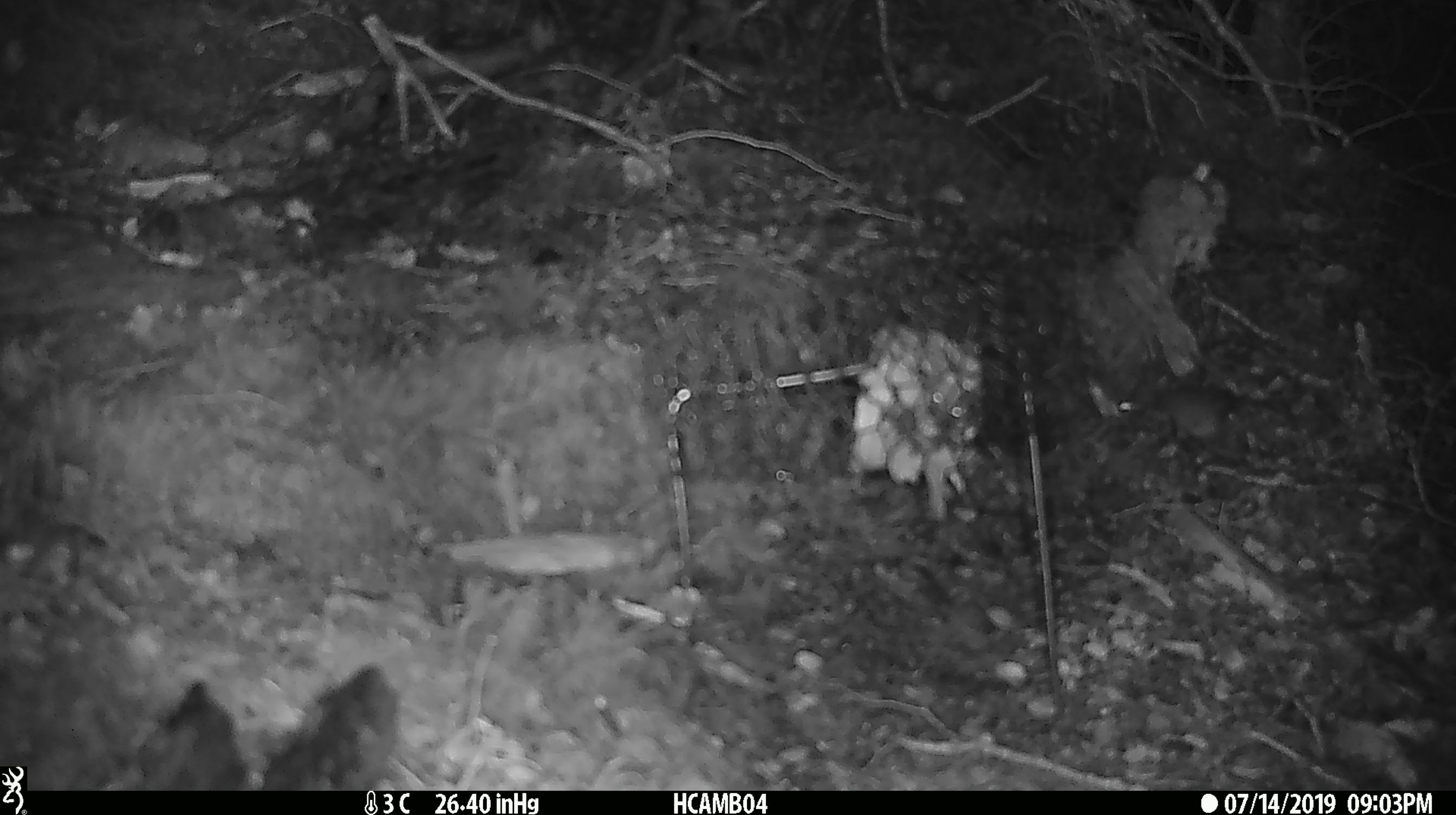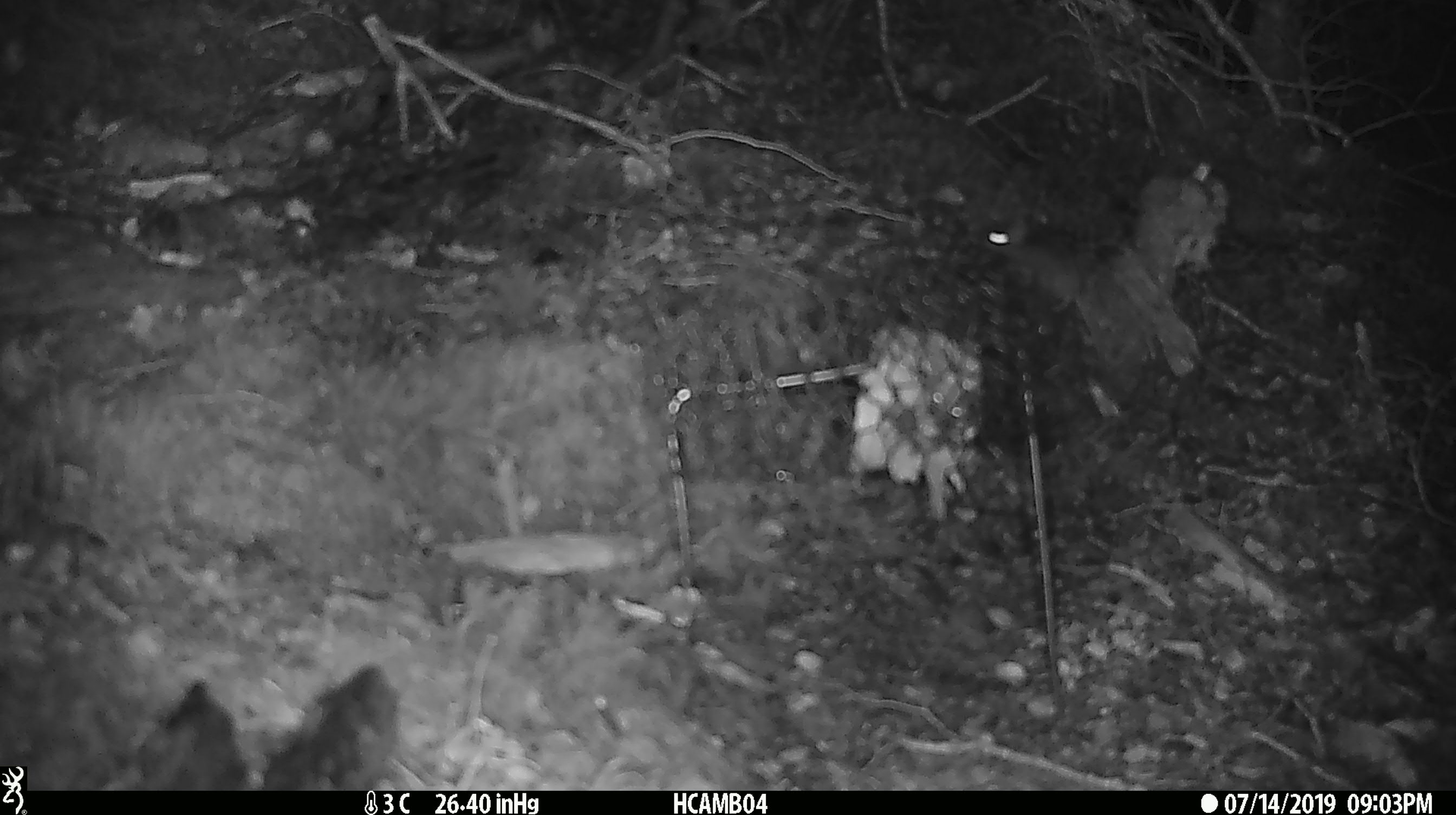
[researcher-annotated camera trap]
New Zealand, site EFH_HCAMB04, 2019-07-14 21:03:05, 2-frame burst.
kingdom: Animalia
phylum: Chordata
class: Mammalia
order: Rodentia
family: Muridae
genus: Mus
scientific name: Mus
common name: mouse